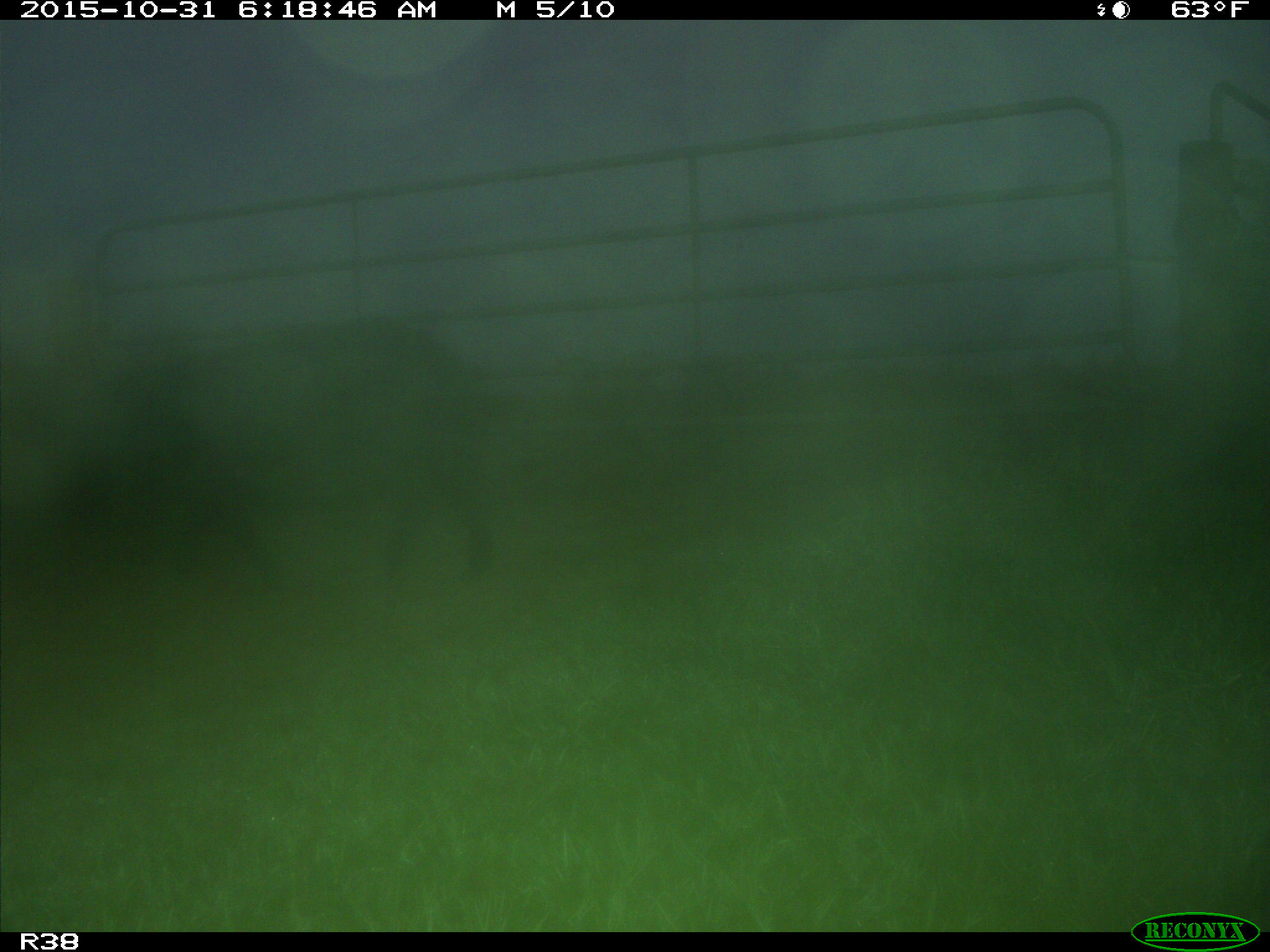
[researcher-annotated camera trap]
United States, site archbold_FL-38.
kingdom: Animalia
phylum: Chordata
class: Mammalia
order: Artiodactyla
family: Suidae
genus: Sus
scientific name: Sus scrofa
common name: wild boar